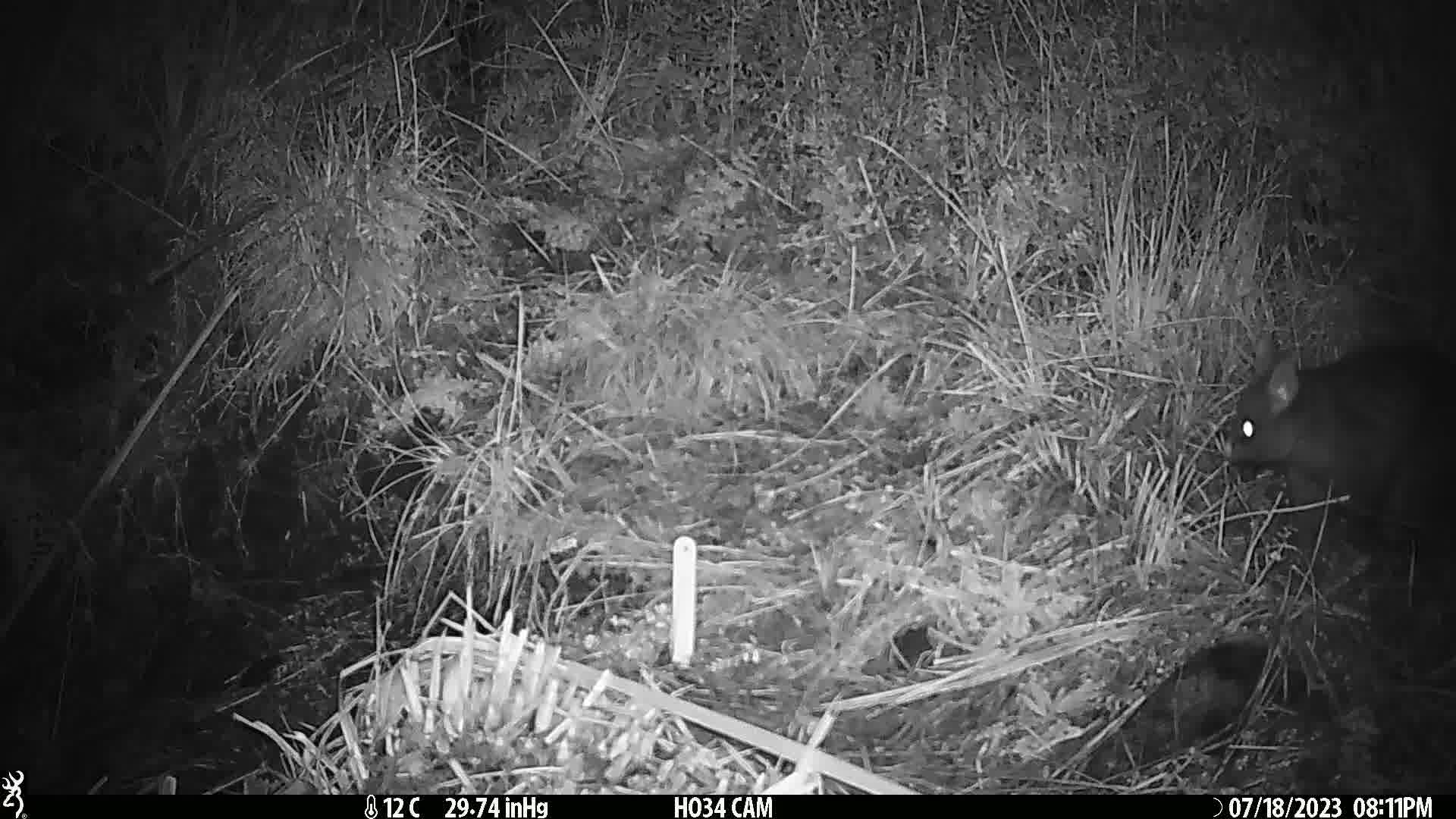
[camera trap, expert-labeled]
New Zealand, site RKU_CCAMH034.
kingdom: Animalia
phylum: Chordata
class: Mammalia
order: Diprotodontia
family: Phalangeridae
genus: Trichosurus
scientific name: Trichosurus vulpecula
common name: common brushtail possum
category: possum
Possum (common brushtail possum) (Trichosurus vulpecula).